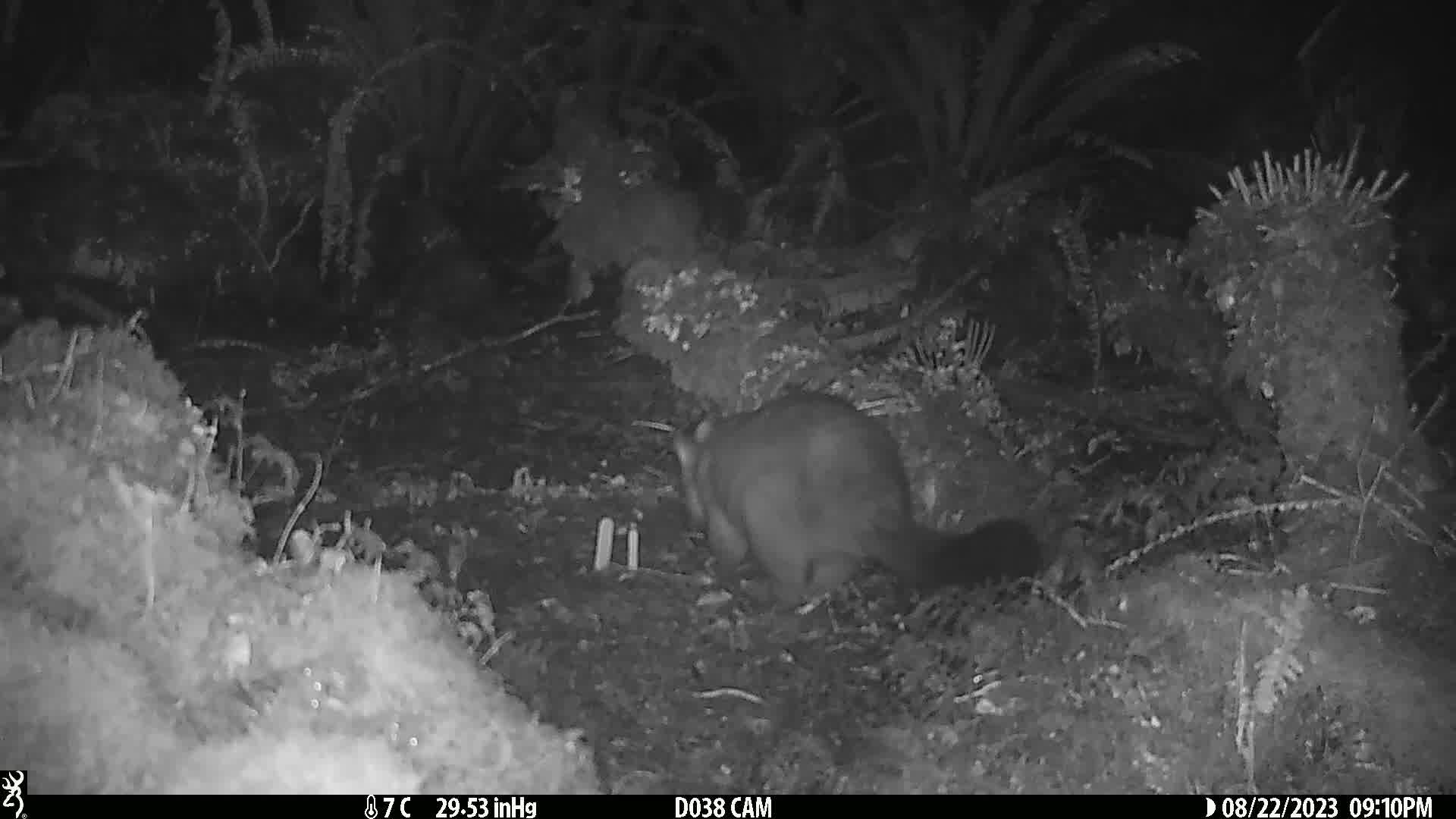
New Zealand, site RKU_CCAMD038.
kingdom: Animalia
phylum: Chordata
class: Mammalia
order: Diprotodontia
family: Phalangeridae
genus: Trichosurus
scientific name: Trichosurus vulpecula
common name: common brushtail possum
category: possum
Possum (common brushtail possum) (Trichosurus vulpecula).